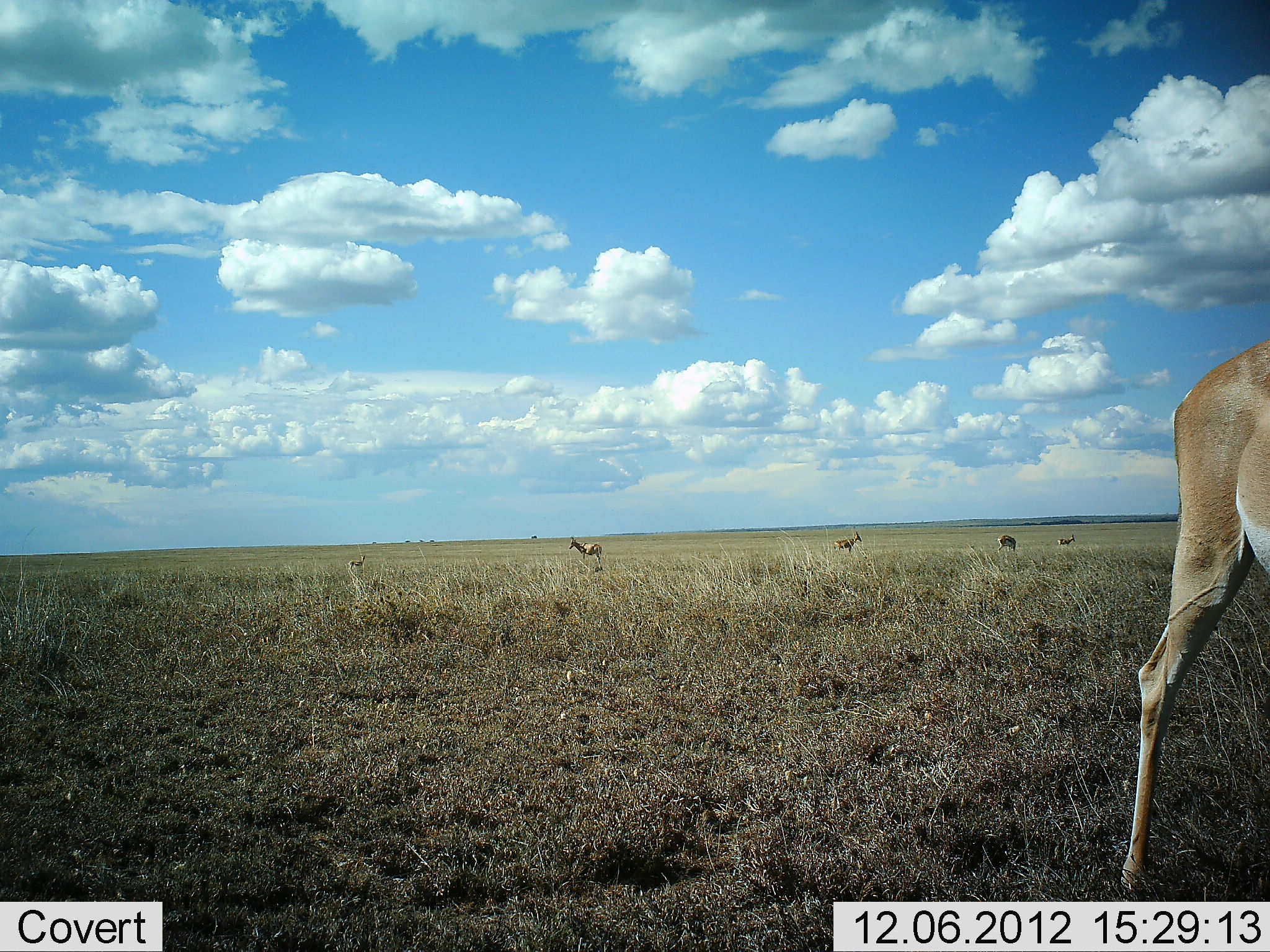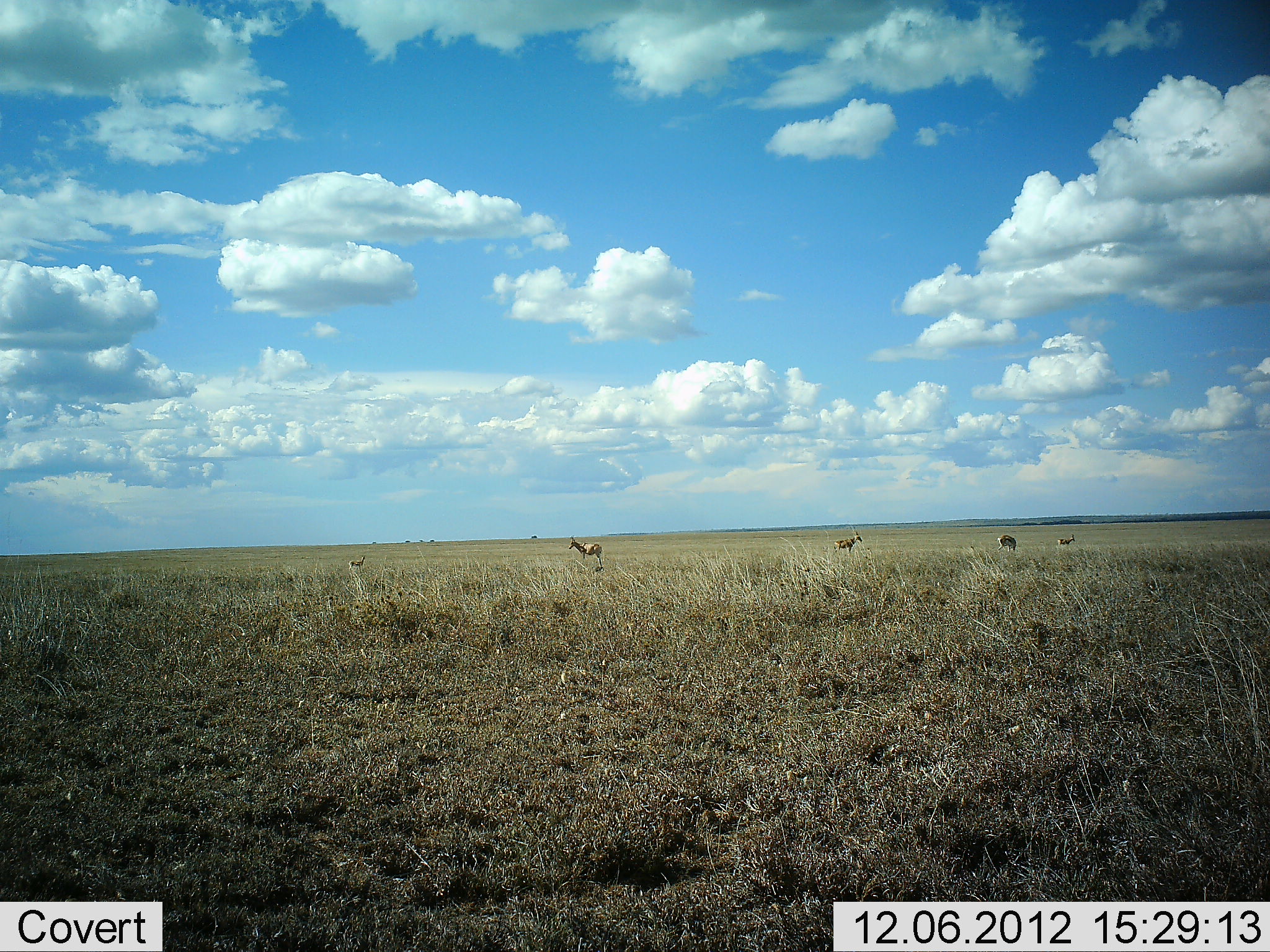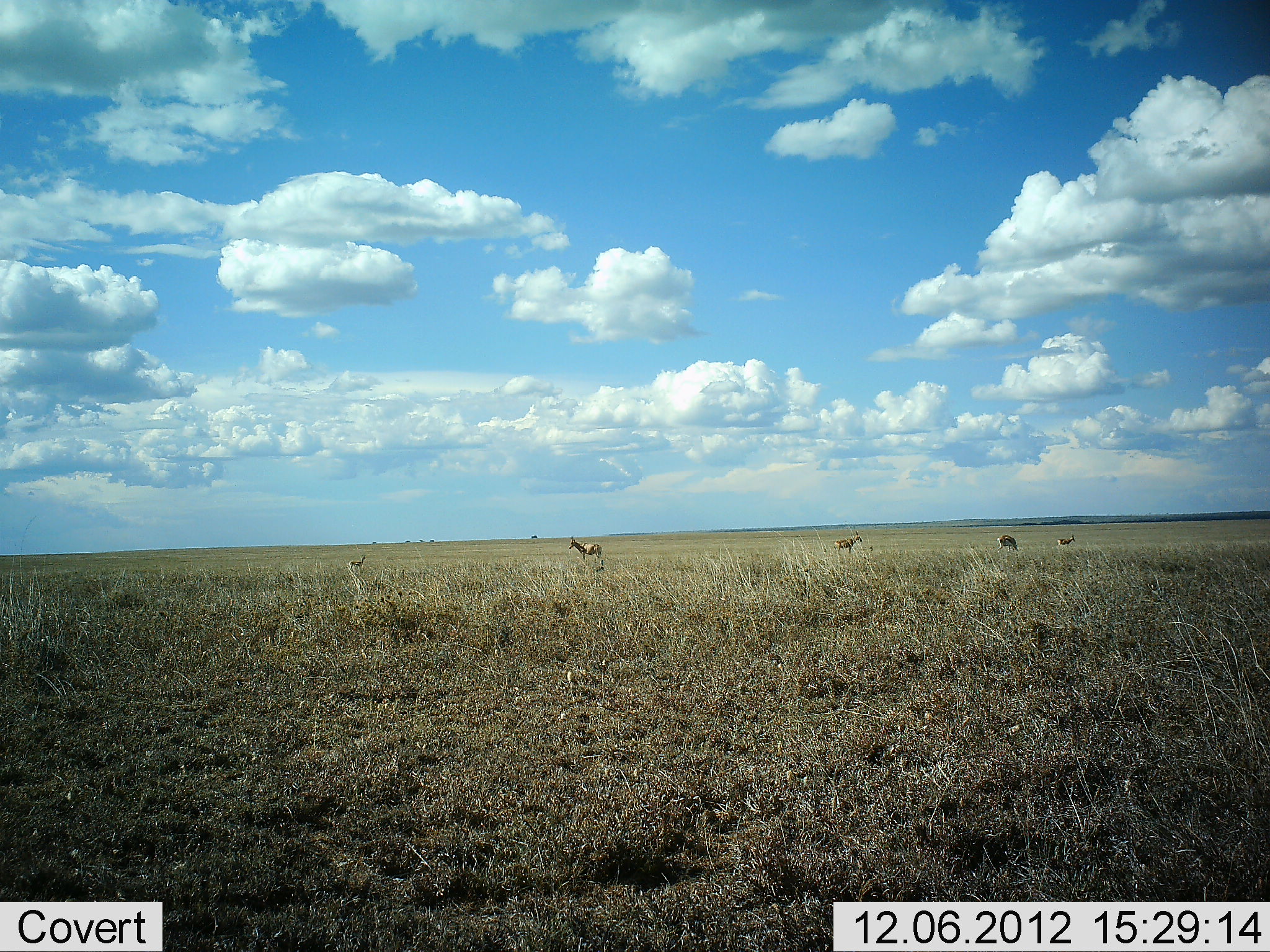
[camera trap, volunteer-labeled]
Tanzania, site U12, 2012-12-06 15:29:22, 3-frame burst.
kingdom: Animalia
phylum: Chordata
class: Mammalia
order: Artiodactyla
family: Bovidae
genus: Nanger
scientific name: Nanger granti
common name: grant's gazelle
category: gazellegrants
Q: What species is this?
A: Gazellegrants (grant's gazelle) (Nanger granti).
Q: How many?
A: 5.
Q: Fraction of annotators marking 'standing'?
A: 90%.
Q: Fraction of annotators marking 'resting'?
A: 0%.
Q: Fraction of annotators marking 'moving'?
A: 60%.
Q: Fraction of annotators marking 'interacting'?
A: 0%.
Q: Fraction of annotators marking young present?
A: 0%.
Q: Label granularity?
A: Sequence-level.